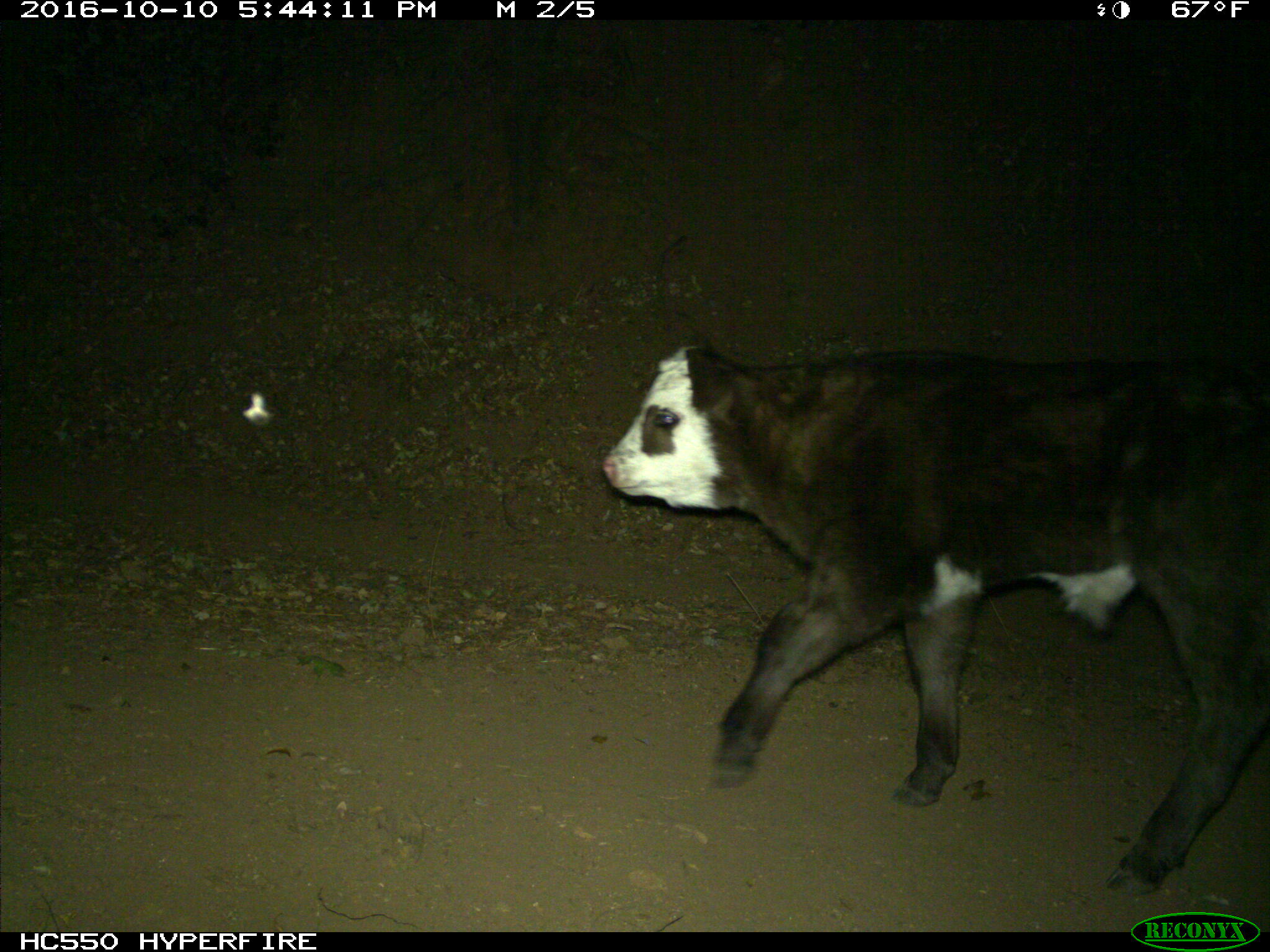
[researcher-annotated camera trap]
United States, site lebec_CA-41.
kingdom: Animalia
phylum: Chordata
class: Mammalia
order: Artiodactyla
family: Bovidae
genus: Bos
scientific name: Bos taurus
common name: domestic cow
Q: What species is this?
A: Bos taurus (domestic cow).